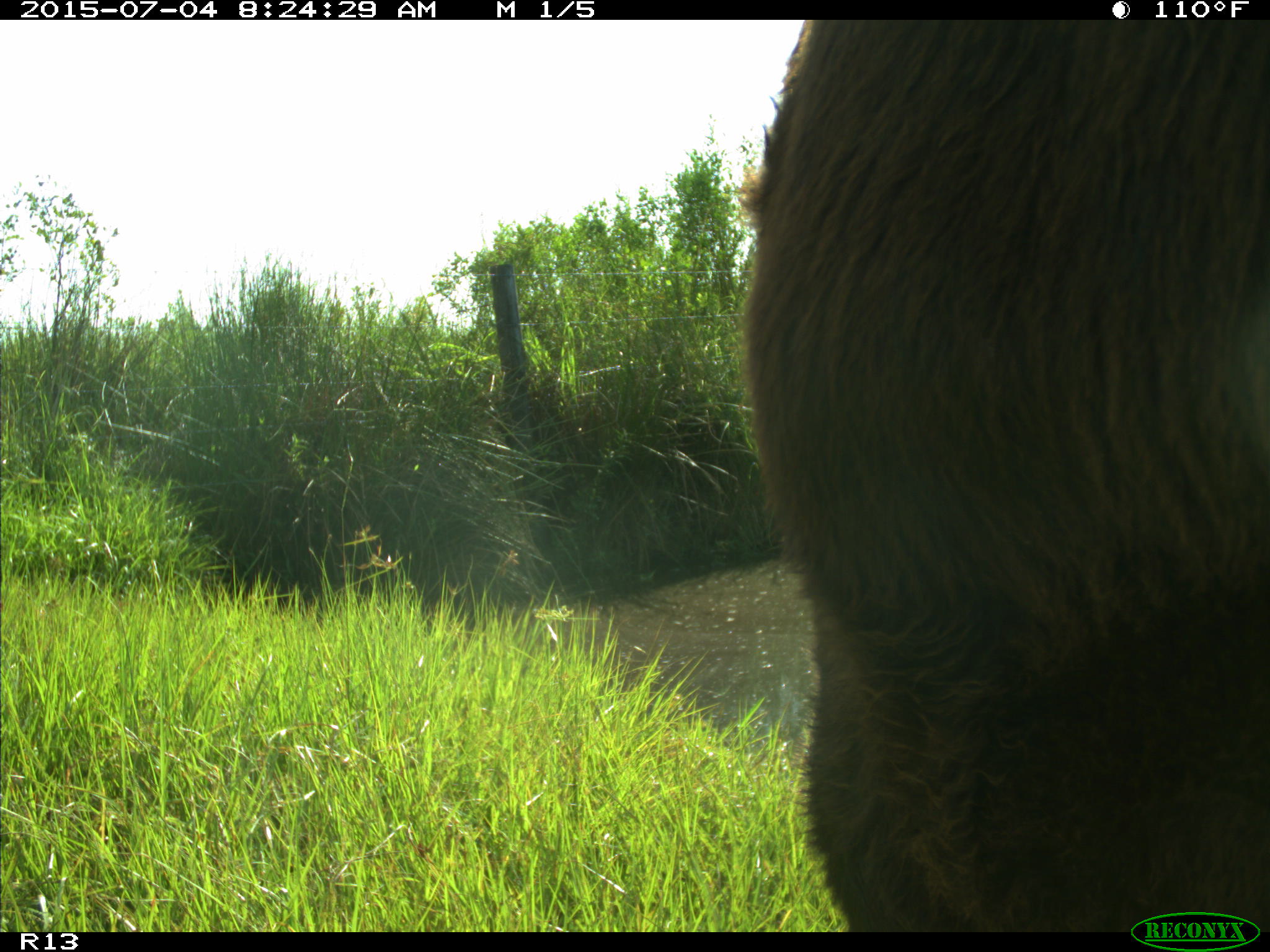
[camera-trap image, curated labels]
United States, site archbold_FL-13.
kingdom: Animalia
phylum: Chordata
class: Mammalia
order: Artiodactyla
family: Bovidae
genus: Bos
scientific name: Bos taurus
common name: domestic cow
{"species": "Bos taurus (domestic cow)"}